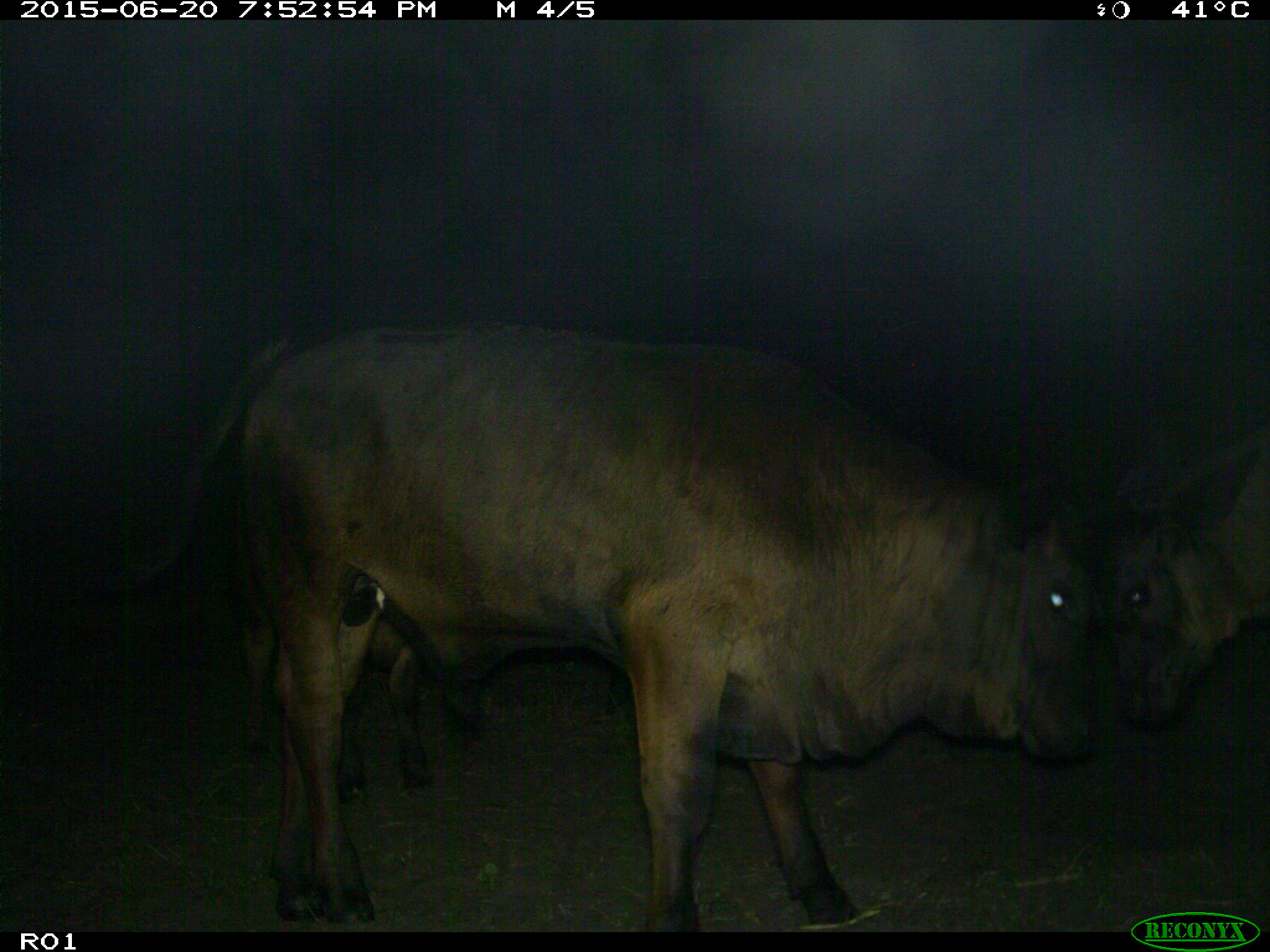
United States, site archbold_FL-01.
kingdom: Animalia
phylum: Chordata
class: Mammalia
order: Artiodactyla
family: Bovidae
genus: Bos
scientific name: Bos taurus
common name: domestic cow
Bos taurus (domestic cow).